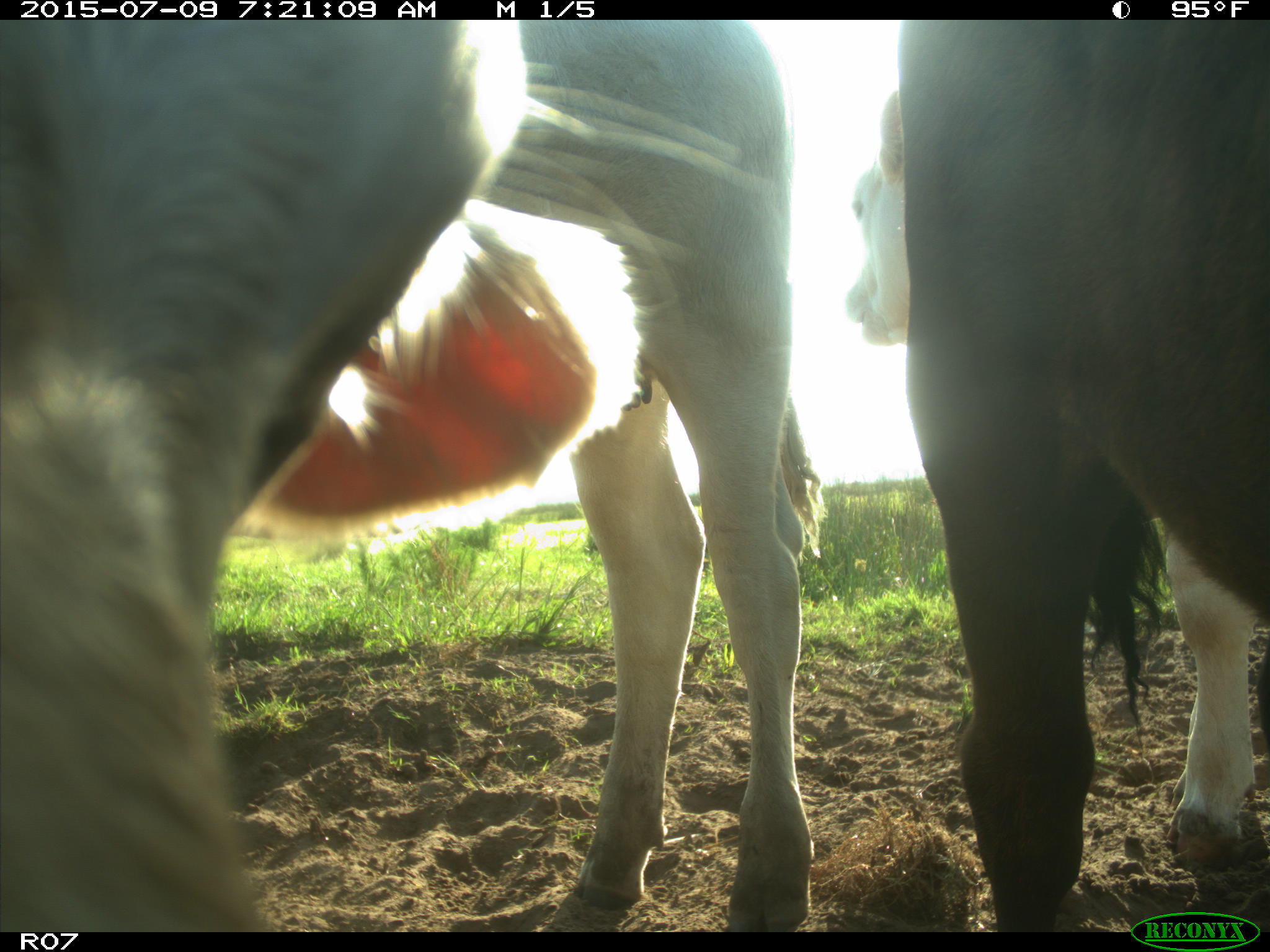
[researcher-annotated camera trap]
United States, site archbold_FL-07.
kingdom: Animalia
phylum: Chordata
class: Mammalia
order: Artiodactyla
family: Bovidae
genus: Bos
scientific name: Bos taurus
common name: domestic cow